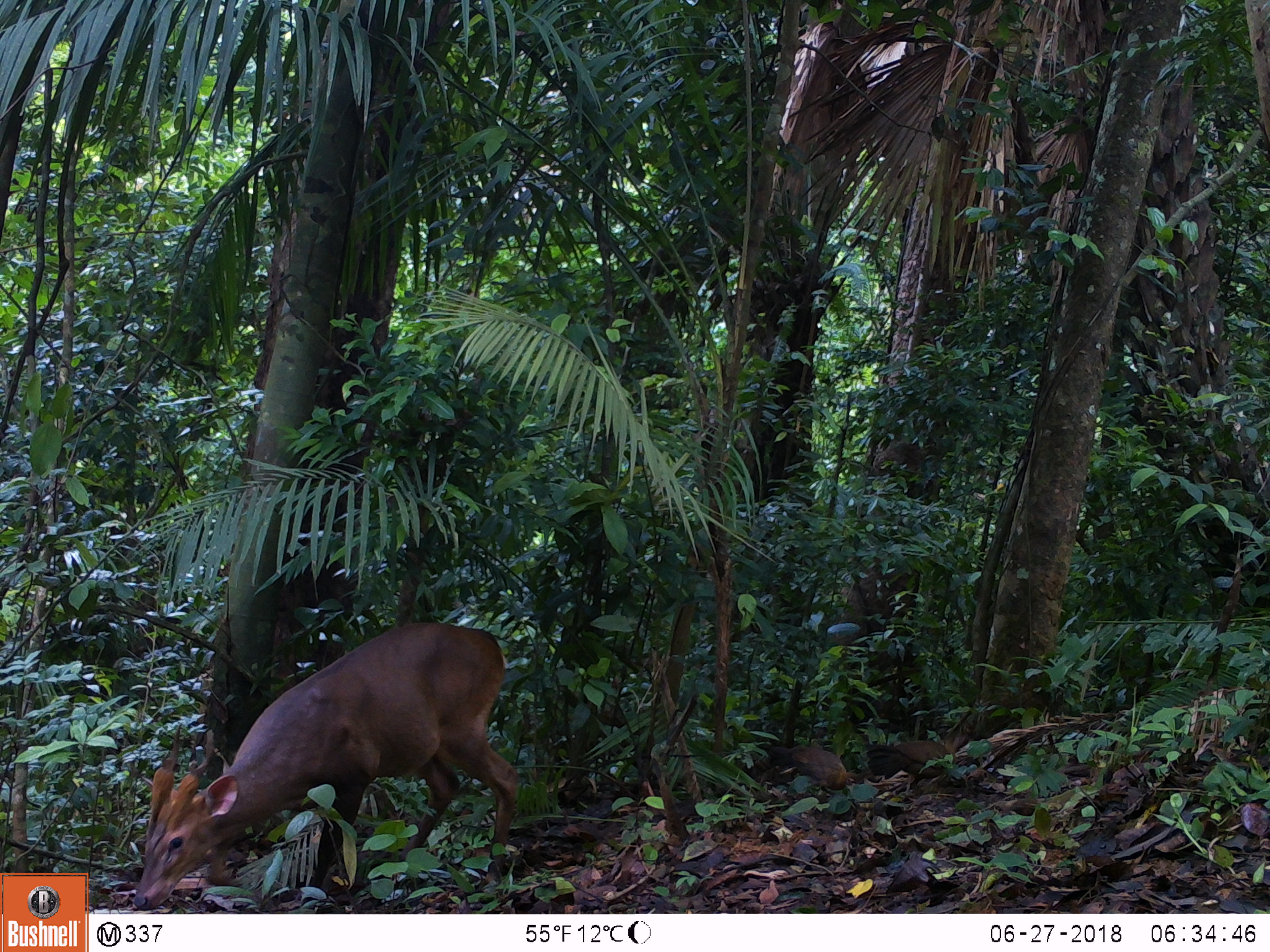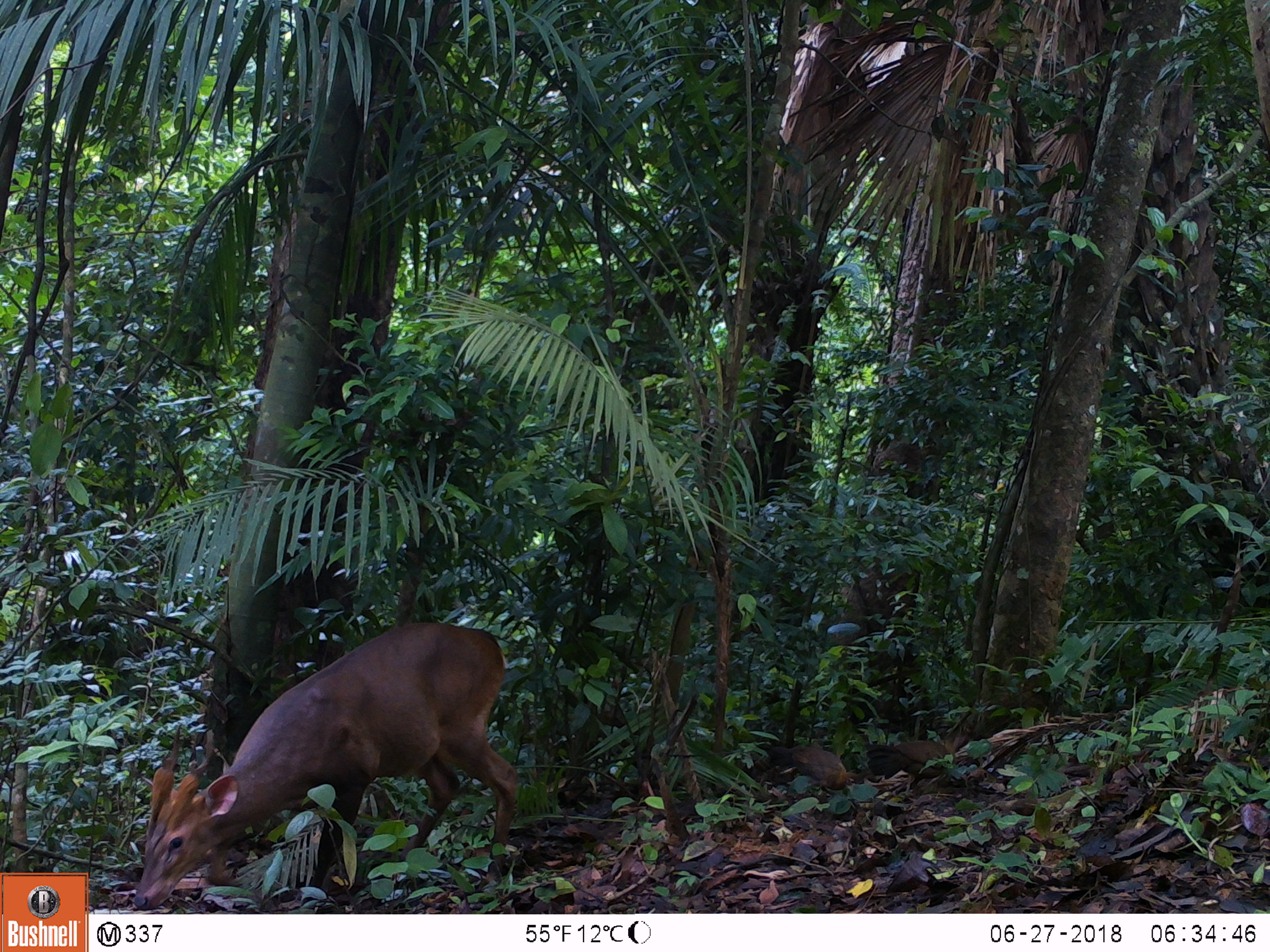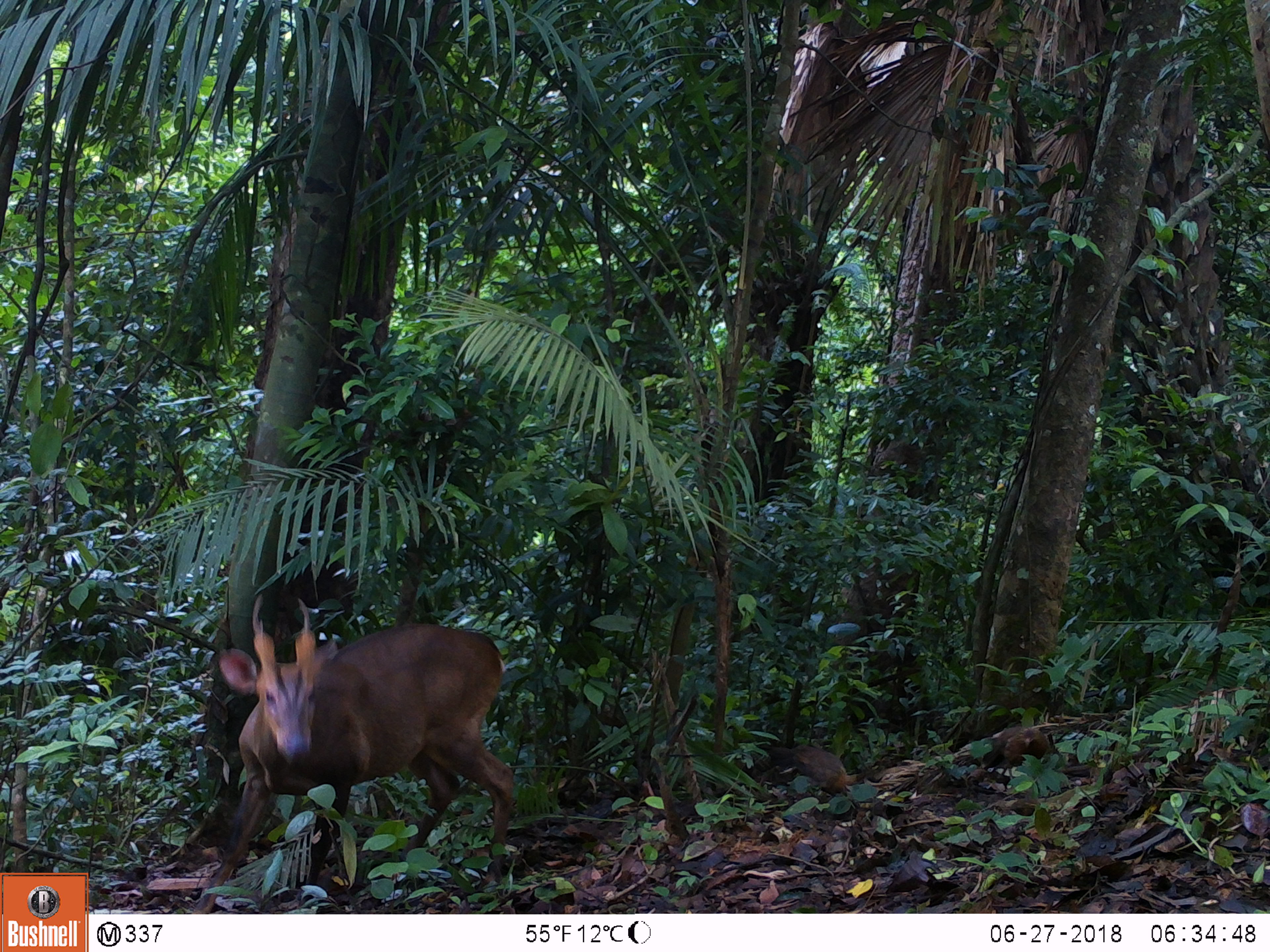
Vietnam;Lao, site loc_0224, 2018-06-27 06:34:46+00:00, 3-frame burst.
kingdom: Animalia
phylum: Chordata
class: Mammalia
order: Artiodactyla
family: Cervidae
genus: Muntiacus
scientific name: Muntiacus vuquangensis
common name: large-antlered muntjac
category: large antlered muntjac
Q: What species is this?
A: Large antlered muntjac (large-antlered muntjac) (Muntiacus vuquangensis).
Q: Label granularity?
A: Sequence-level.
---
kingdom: Animalia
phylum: Chordata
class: Aves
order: Galliformes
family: Phasianidae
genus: Gallus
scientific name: Gallus gallus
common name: red junglefowl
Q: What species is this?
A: Red junglefowl (Gallus gallus).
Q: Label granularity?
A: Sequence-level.